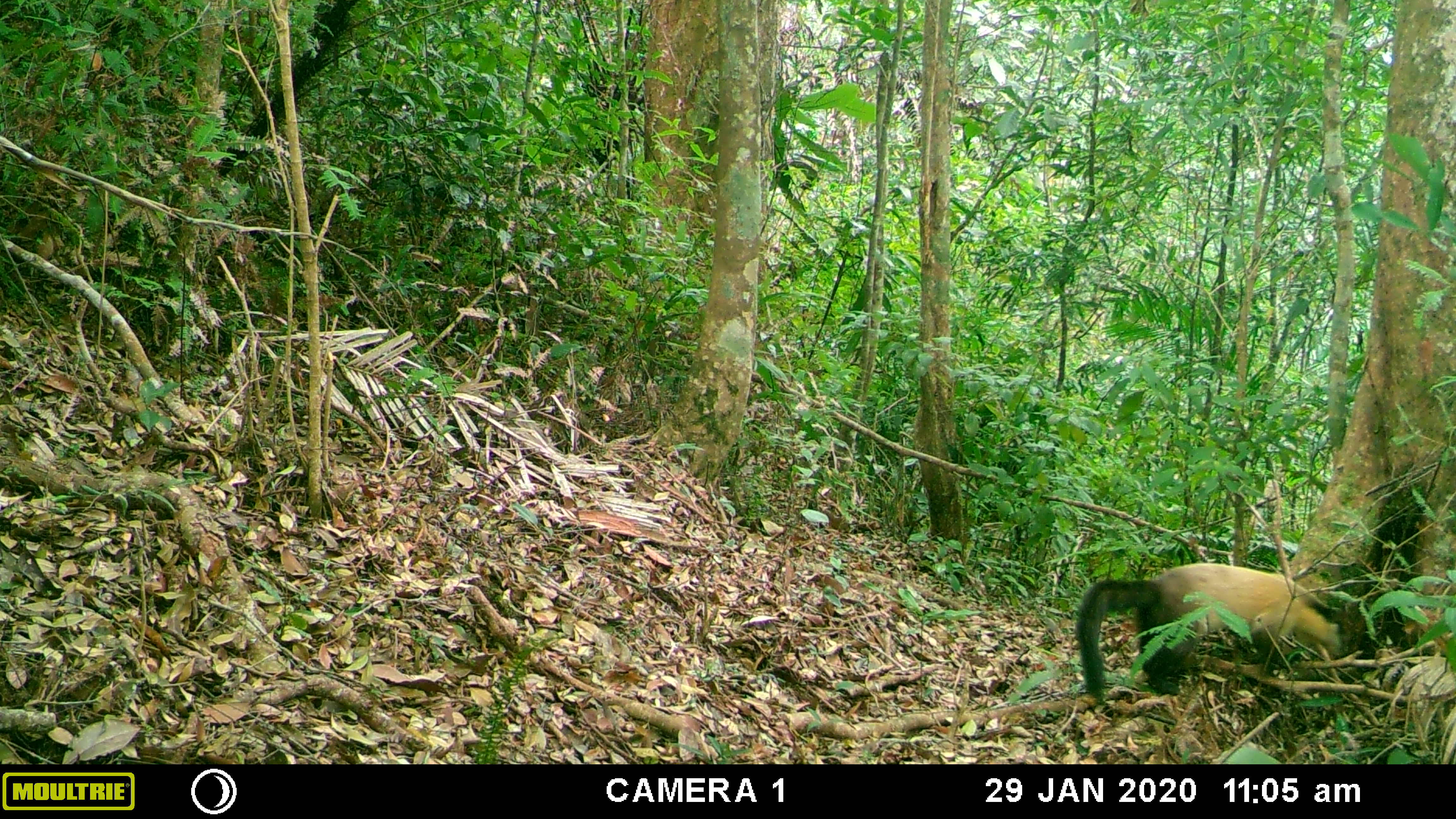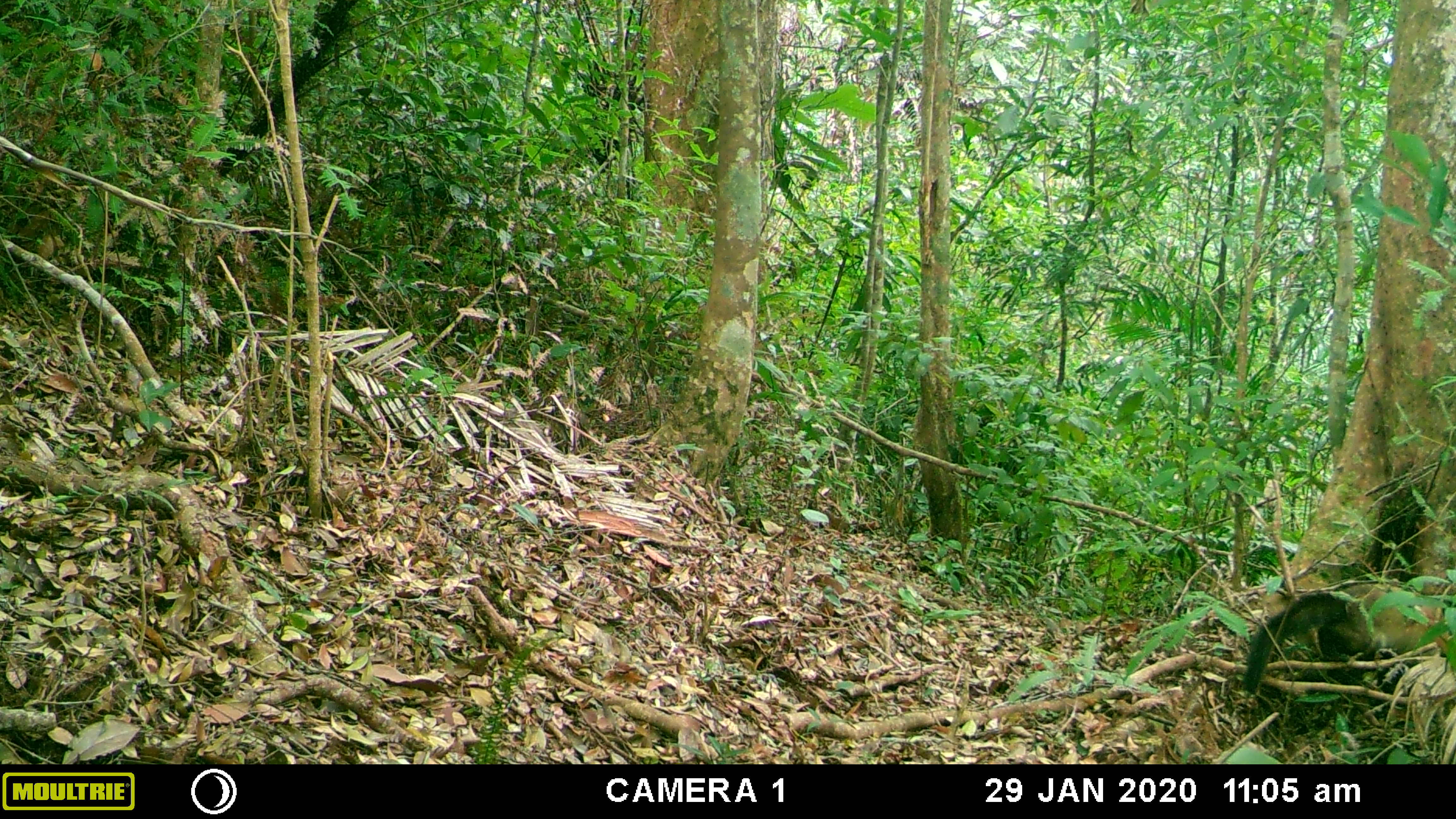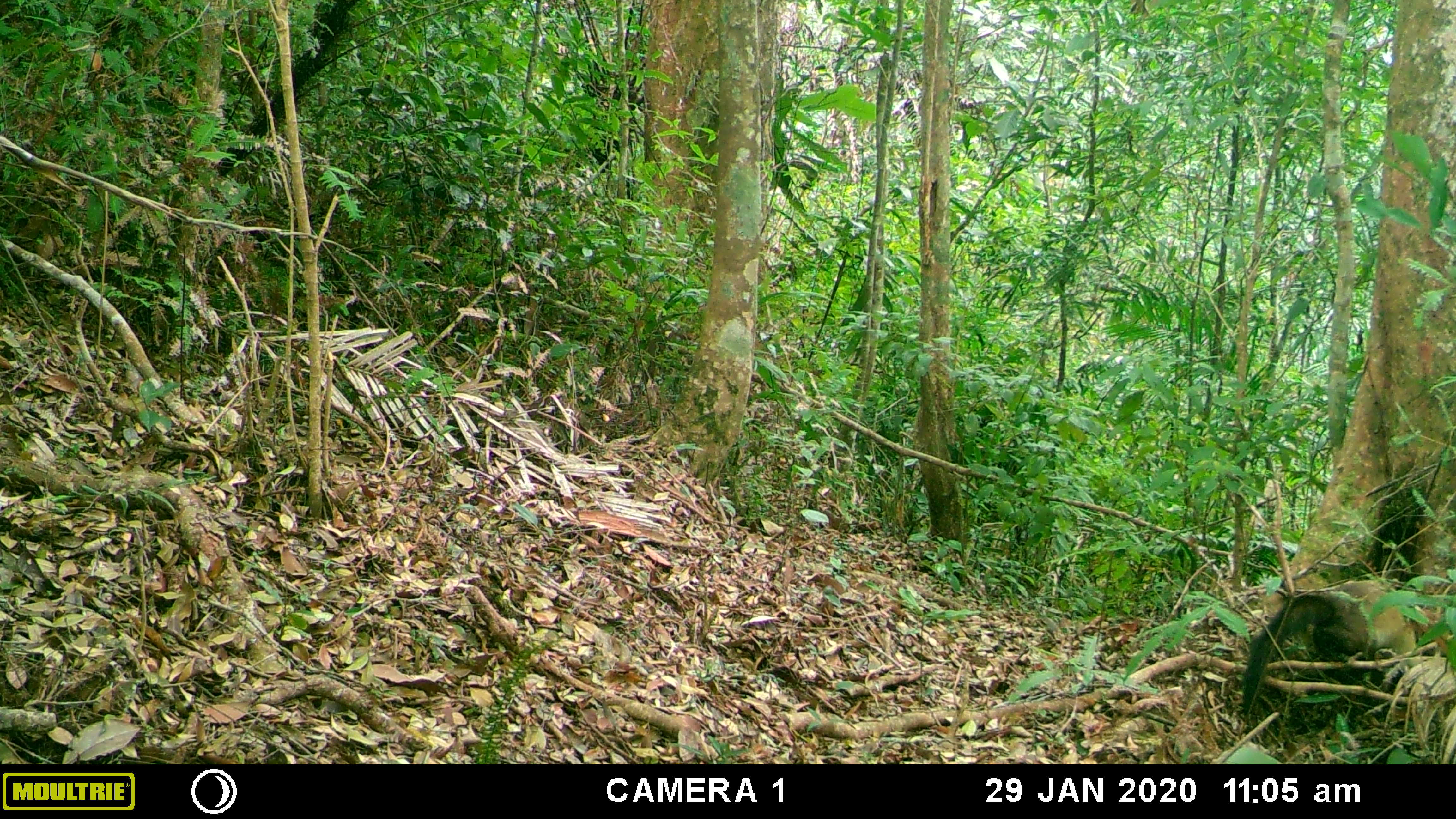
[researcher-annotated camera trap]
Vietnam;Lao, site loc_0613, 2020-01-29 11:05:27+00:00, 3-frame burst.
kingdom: Animalia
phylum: Chordata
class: Mammalia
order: Carnivora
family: Mustelidae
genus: Martes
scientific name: Martes flavigula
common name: yellow-throated marten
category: yellow throated marten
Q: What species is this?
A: Yellow throated marten (yellow-throated marten) (Martes flavigula).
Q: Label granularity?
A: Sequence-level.